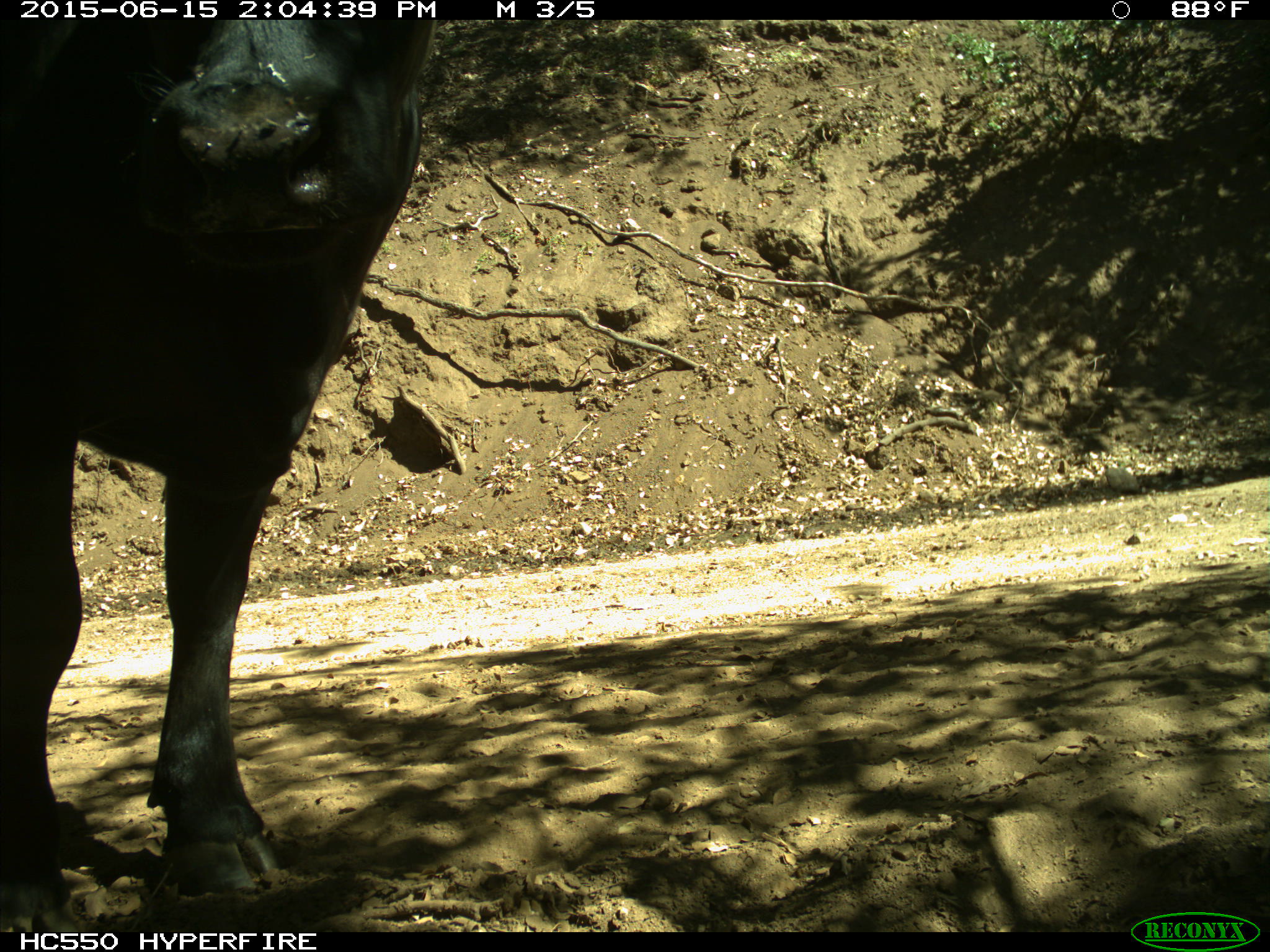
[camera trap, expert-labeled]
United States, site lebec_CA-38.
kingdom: Animalia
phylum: Chordata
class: Mammalia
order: Artiodactyla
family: Bovidae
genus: Bos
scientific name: Bos taurus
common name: domestic cow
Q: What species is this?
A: Bos taurus (domestic cow).